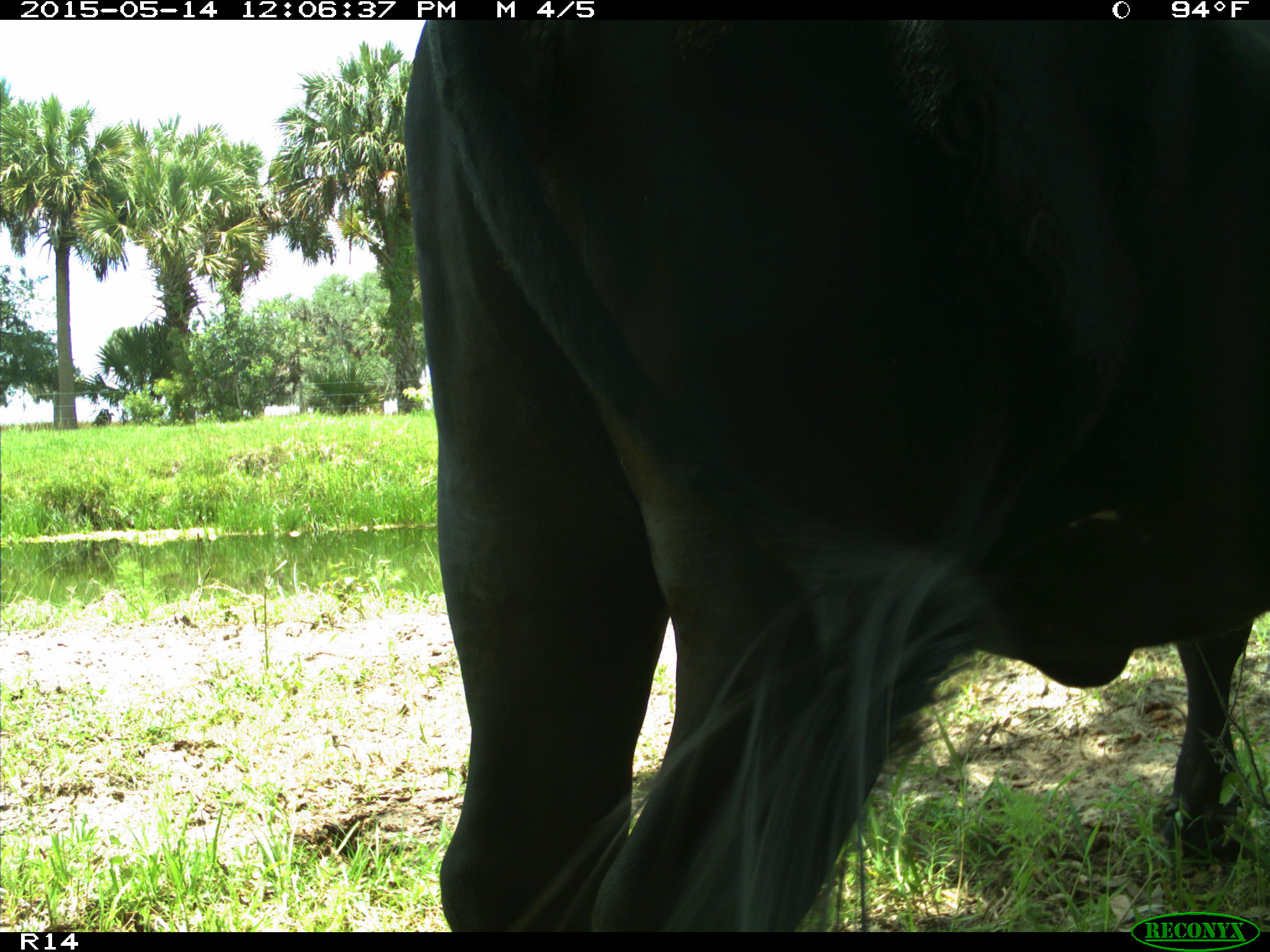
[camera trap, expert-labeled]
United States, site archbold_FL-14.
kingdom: Animalia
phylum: Chordata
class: Mammalia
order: Artiodactyla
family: Bovidae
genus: Bos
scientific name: Bos taurus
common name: domestic cow